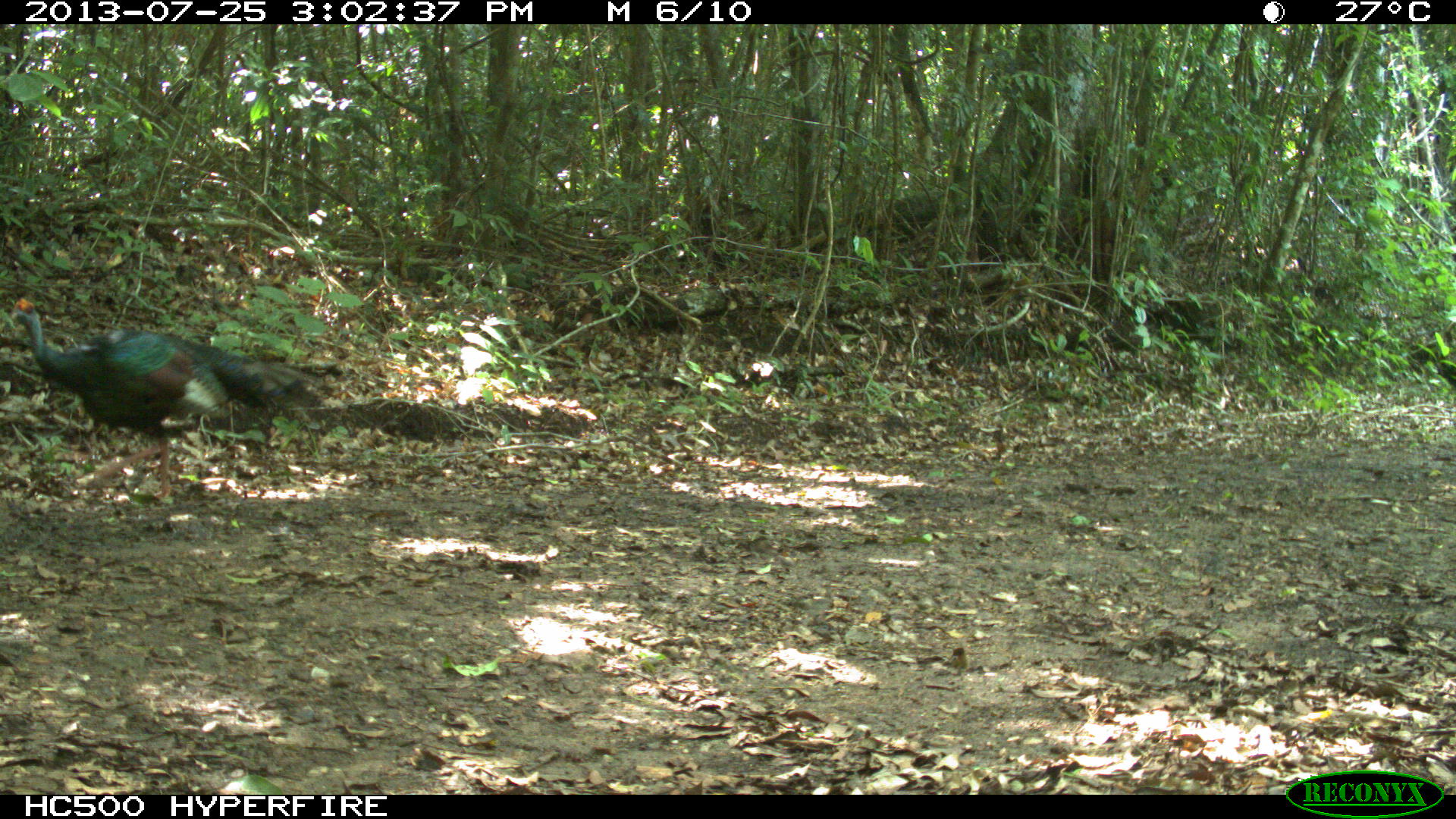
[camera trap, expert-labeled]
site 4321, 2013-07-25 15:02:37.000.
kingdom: Animalia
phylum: Chordata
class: Aves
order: Galliformes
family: Phasianidae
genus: Meleagris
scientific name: Meleagris ocellata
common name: ocellated turkey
Meleagris ocellata (ocellated turkey), count 1.